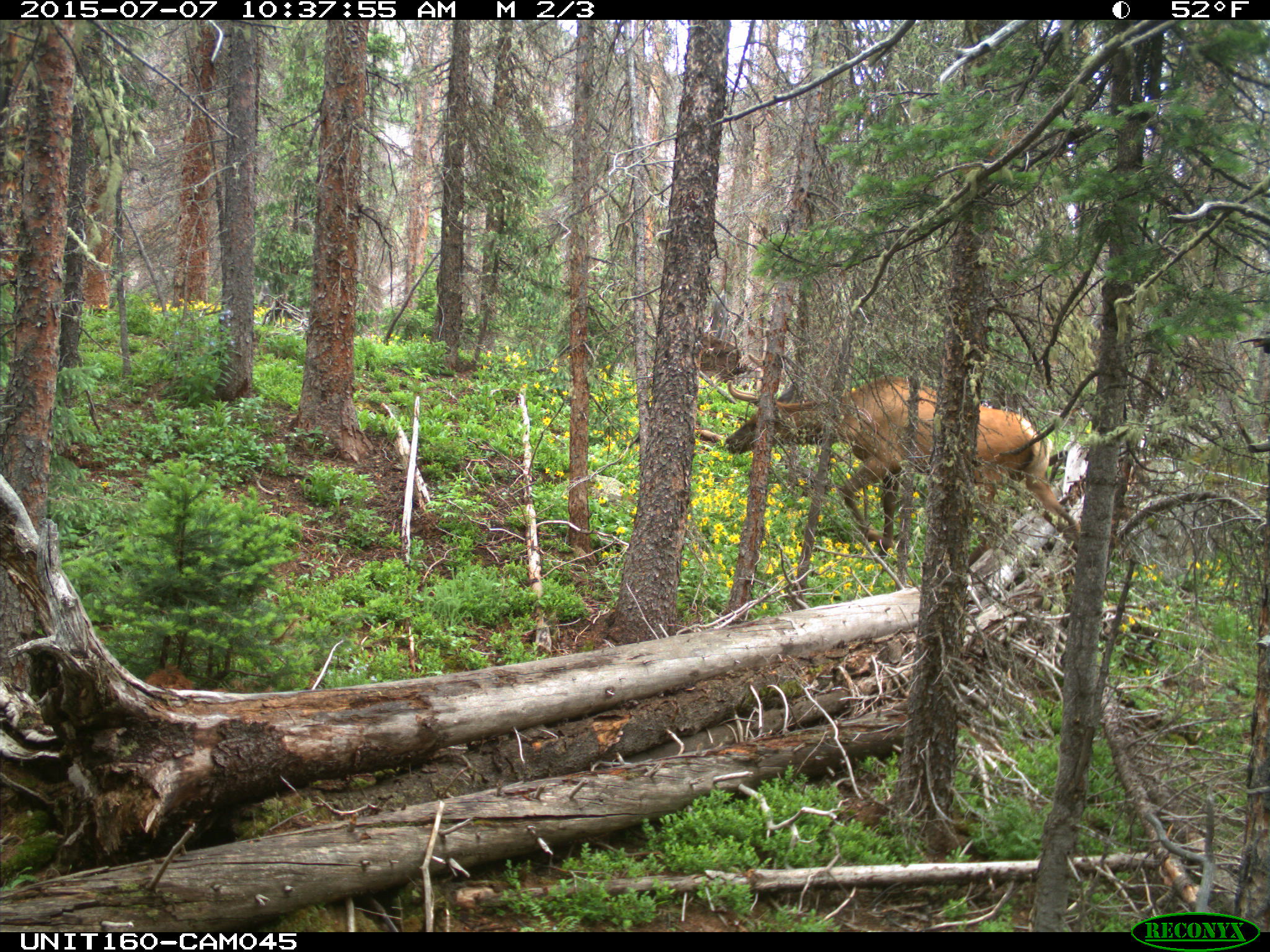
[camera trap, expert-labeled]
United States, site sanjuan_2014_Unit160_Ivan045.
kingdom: Animalia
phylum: Chordata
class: Mammalia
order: Artiodactyla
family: Cervidae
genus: Cervus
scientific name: Cervus elaphus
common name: red deer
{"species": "Cervus elaphus (red deer)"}